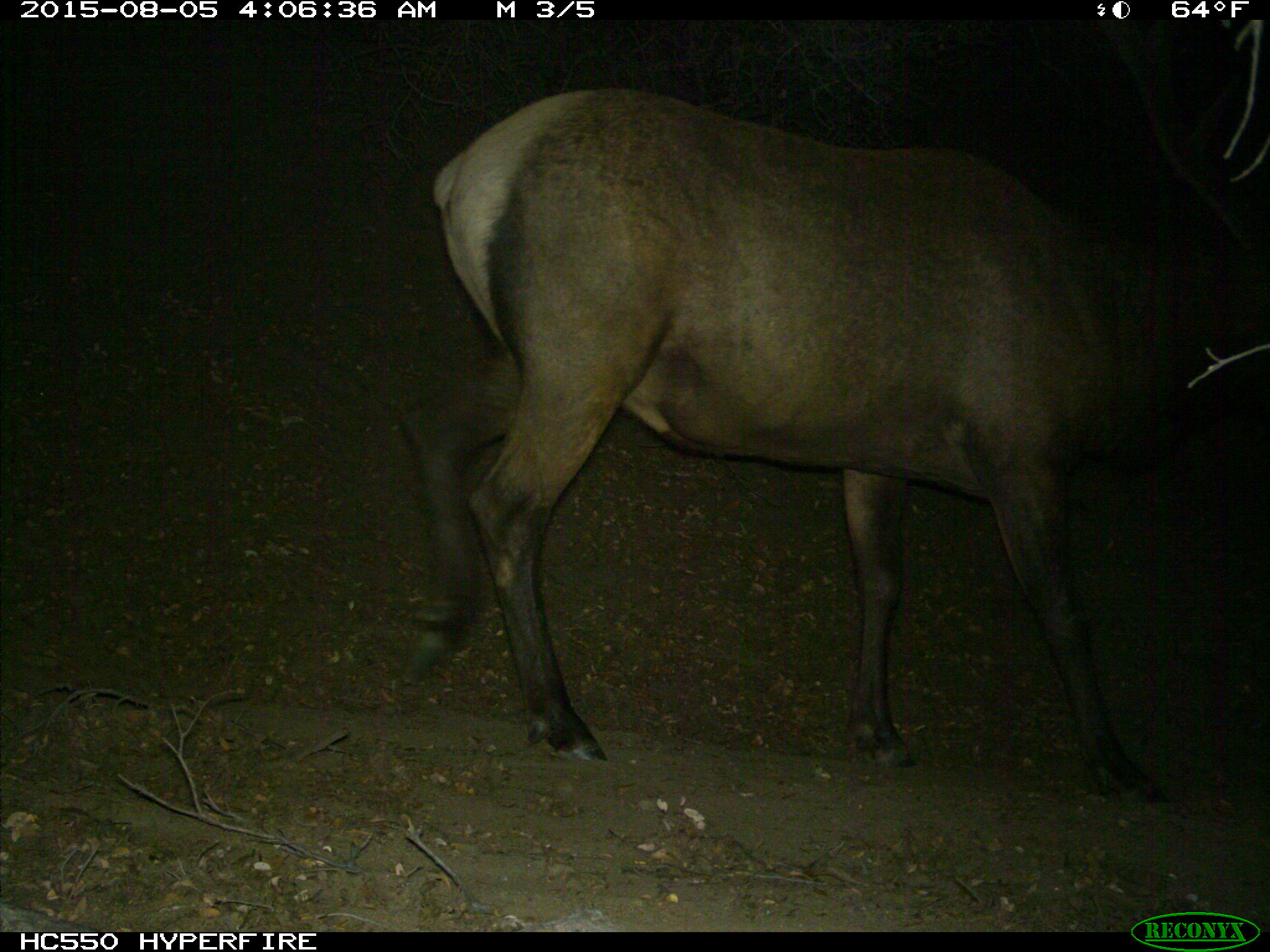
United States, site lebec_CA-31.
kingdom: Animalia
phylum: Chordata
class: Mammalia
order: Artiodactyla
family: Cervidae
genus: Cervus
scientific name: Cervus canadensis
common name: elk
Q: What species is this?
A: Cervus canadensis (elk).